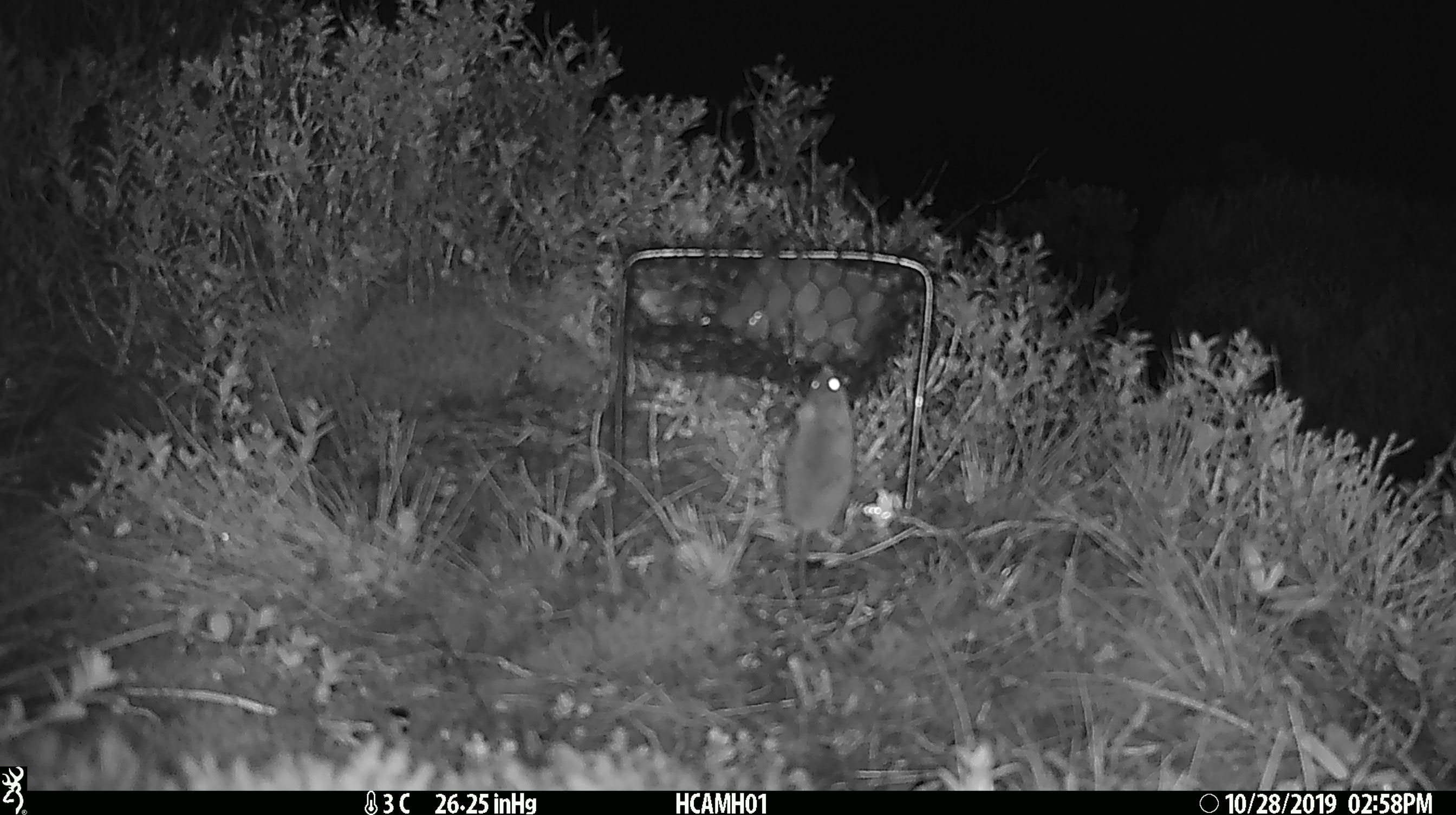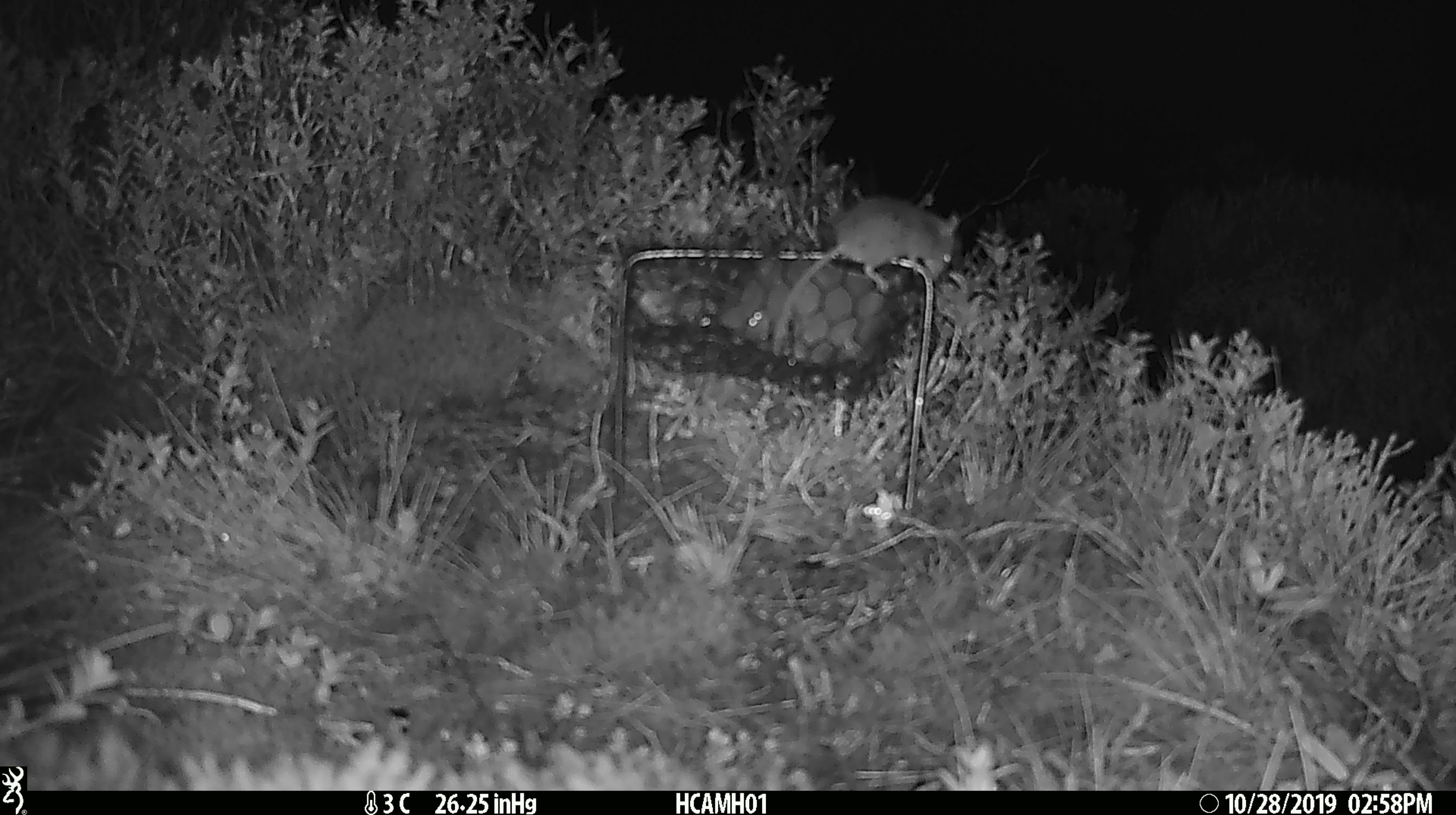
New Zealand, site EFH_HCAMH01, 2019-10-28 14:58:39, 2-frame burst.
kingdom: Animalia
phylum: Chordata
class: Mammalia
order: Rodentia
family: Muridae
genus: Mus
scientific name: Mus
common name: mouse